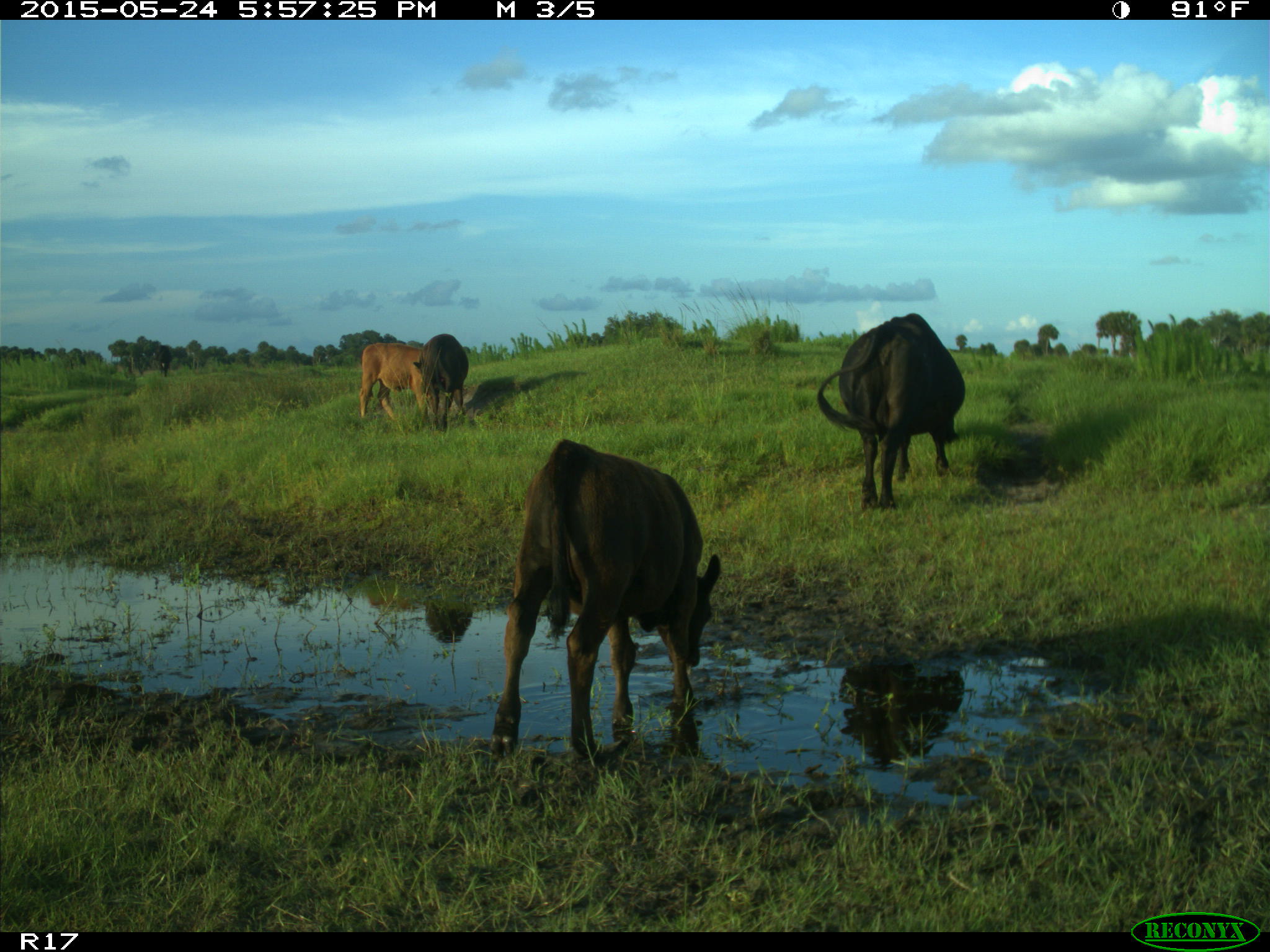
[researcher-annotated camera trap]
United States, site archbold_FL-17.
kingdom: Animalia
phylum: Chordata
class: Mammalia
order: Artiodactyla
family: Bovidae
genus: Bos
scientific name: Bos taurus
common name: domestic cow